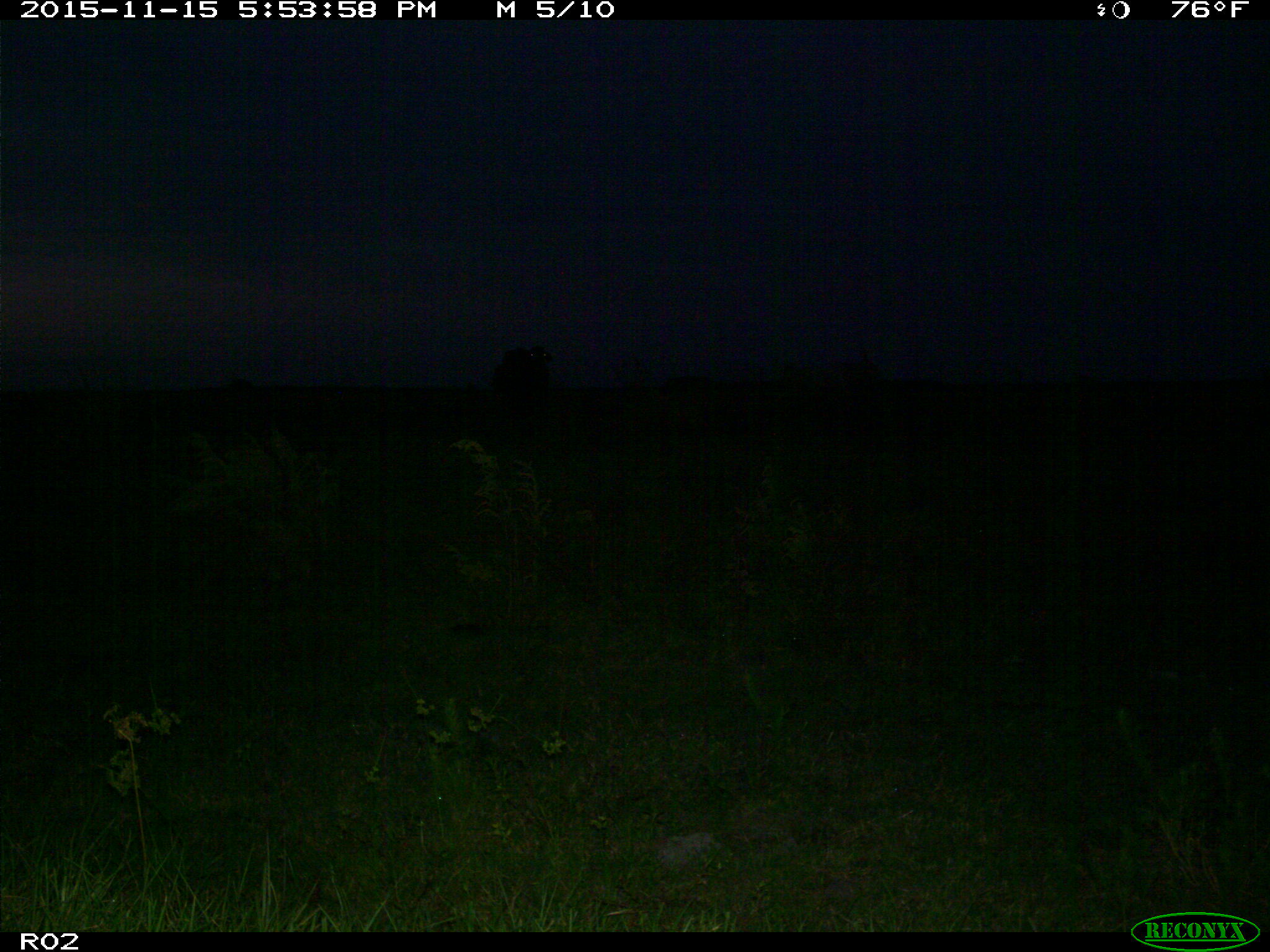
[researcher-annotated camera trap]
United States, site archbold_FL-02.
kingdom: Animalia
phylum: Chordata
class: Mammalia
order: Artiodactyla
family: Bovidae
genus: Bos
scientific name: Bos taurus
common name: domestic cow